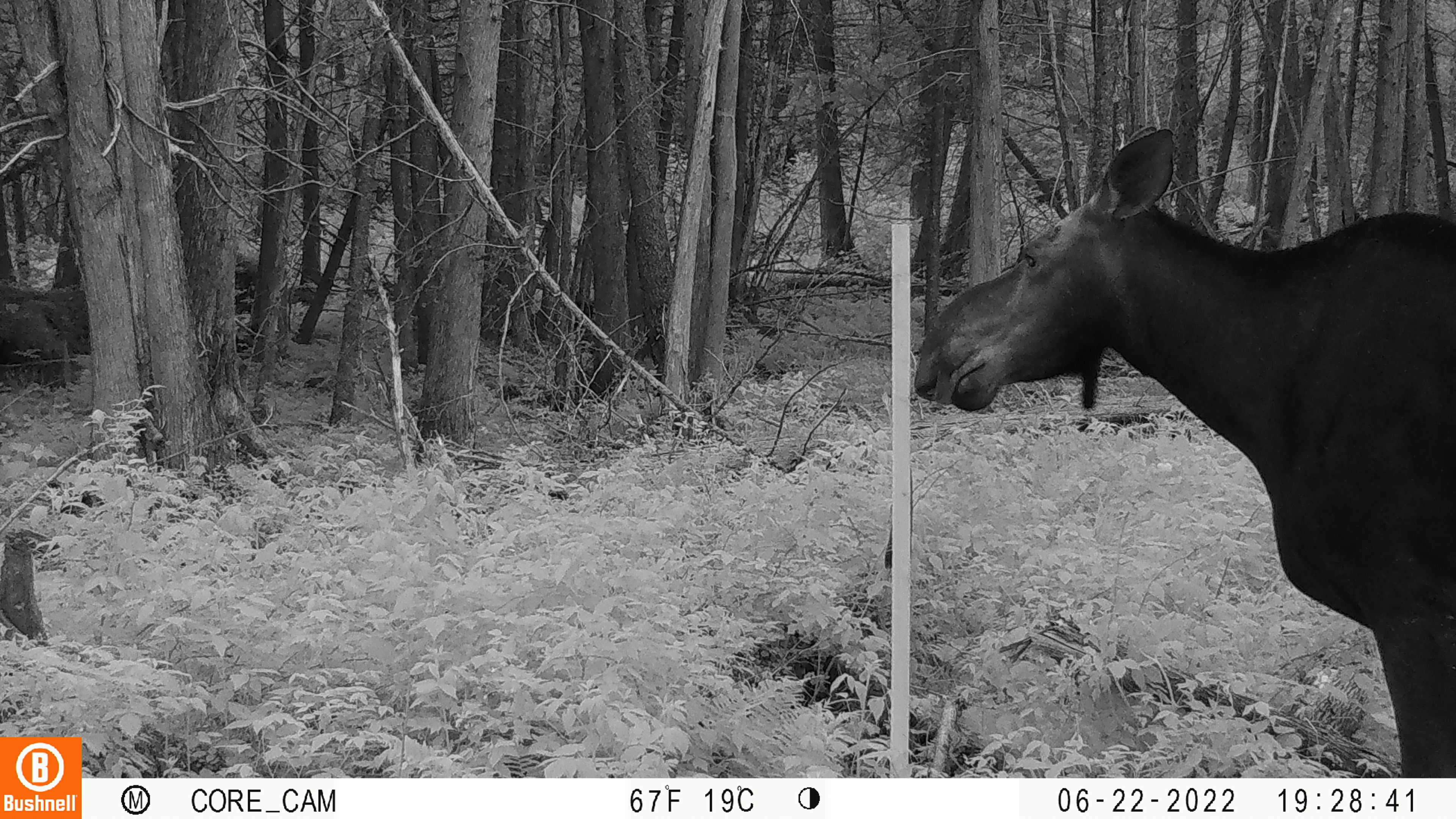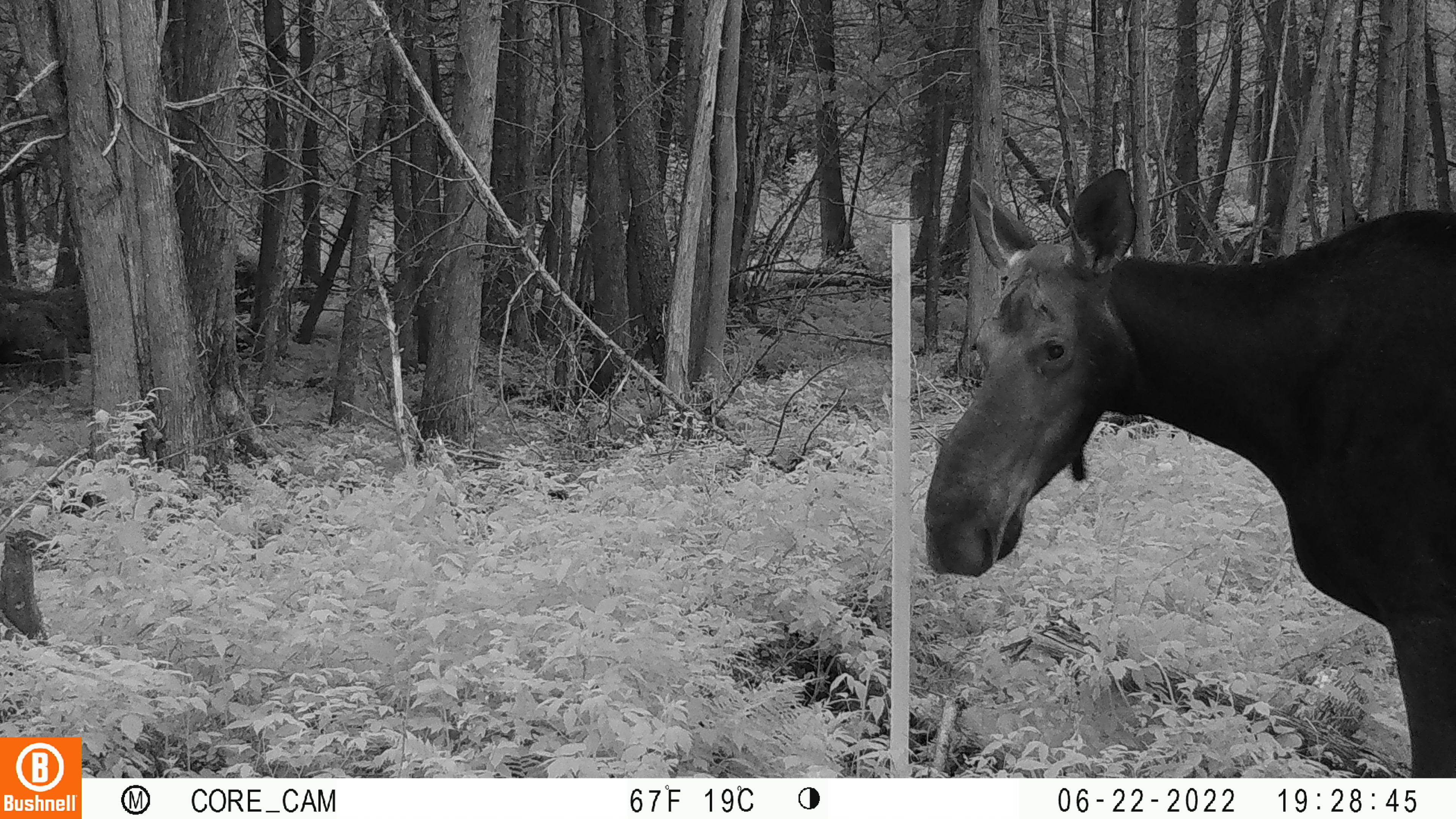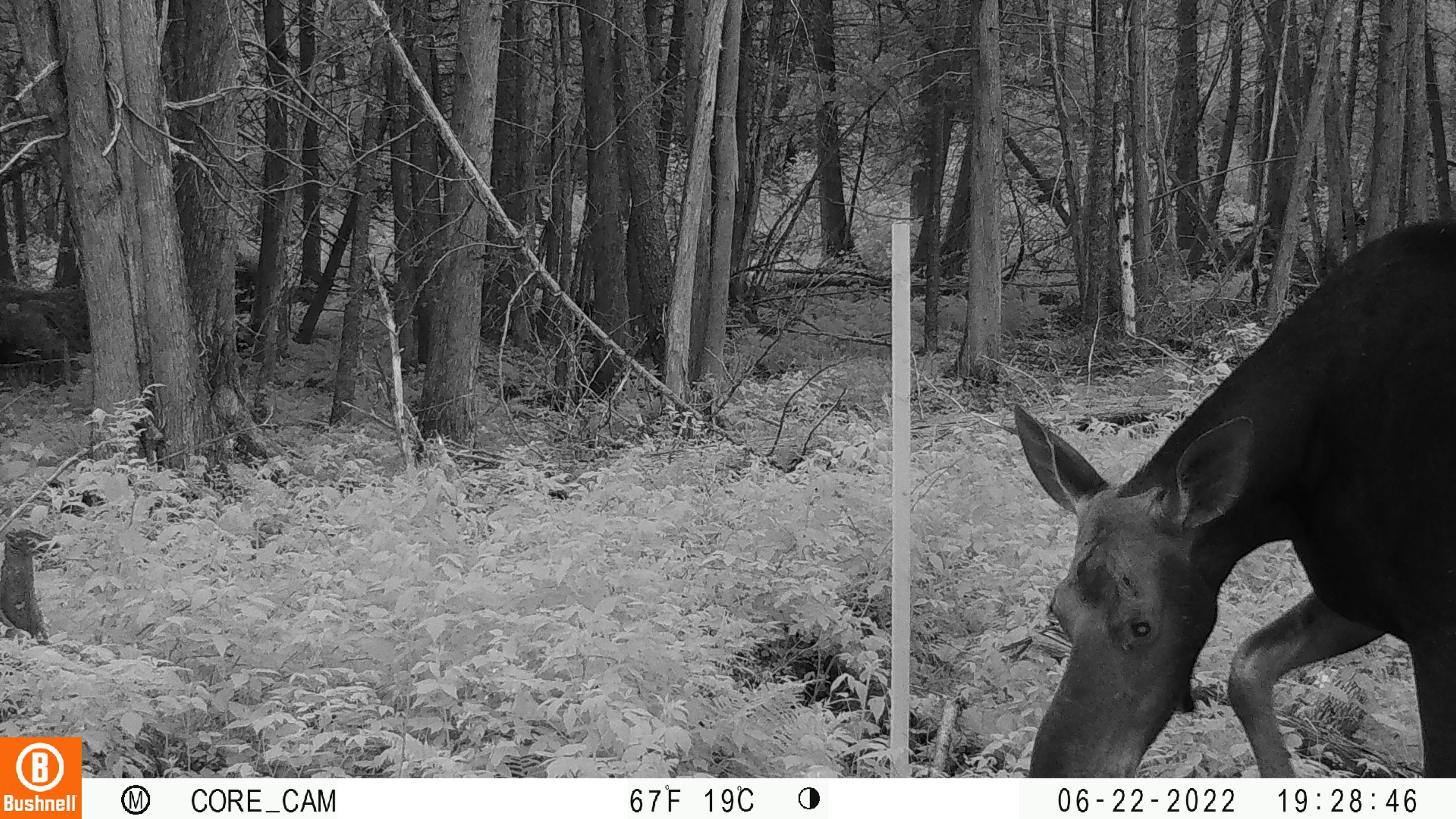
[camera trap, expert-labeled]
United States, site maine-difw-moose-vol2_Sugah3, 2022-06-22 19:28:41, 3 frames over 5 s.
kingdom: Animalia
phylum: Chordata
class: Mammalia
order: Artiodactyla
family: Cervidae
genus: Alces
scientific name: Alces alces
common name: moose